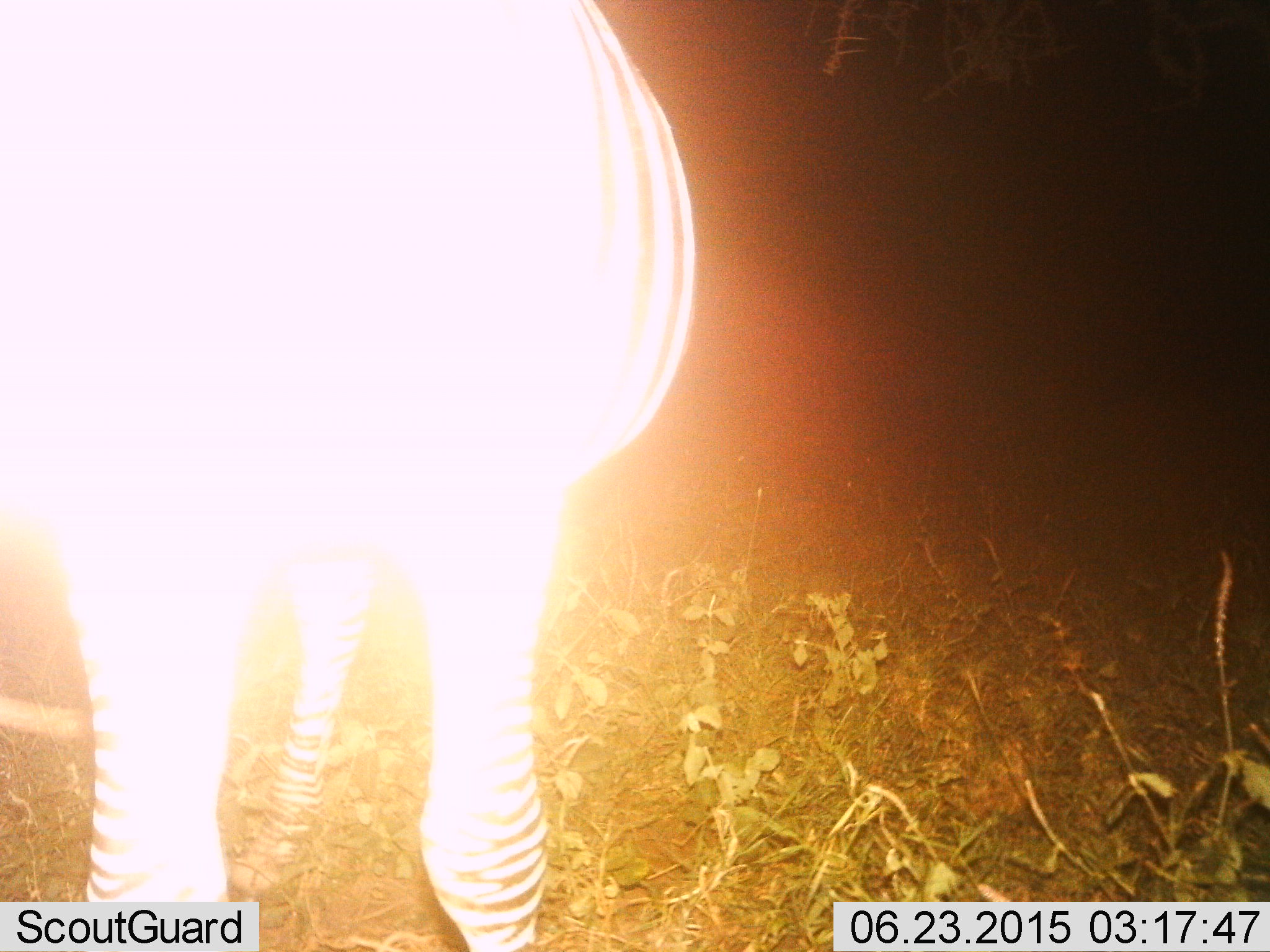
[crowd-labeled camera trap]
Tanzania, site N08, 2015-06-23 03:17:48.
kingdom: Animalia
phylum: Chordata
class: Mammalia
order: Perissodactyla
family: Equidae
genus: Equus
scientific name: Equus quagga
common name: plains zebra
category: zebra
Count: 1.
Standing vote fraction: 100%.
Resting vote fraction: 0%.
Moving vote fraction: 0%.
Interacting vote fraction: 0%.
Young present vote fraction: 0%.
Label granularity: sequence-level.